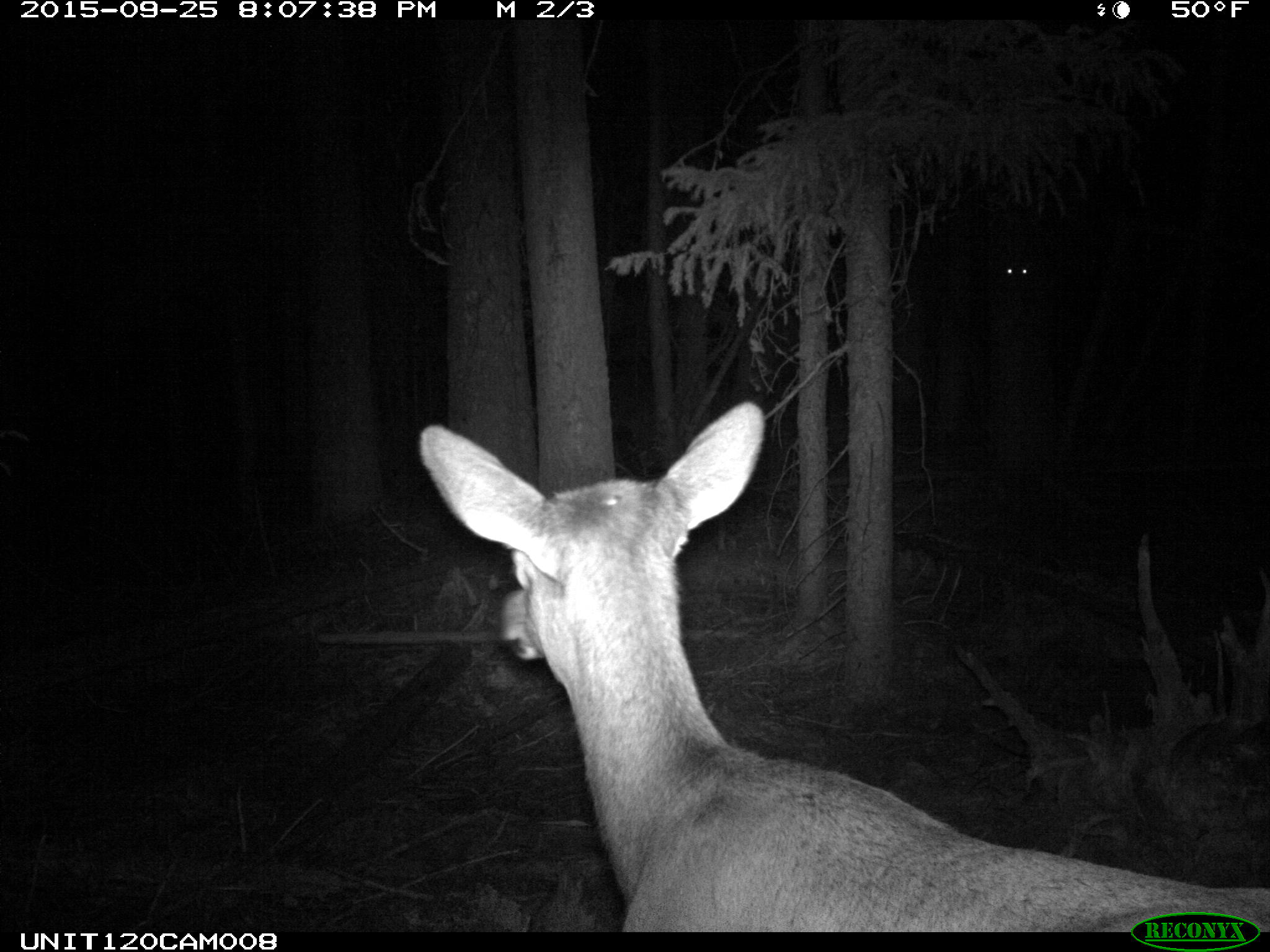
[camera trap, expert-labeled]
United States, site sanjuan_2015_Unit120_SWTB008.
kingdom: Animalia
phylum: Chordata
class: Mammalia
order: Artiodactyla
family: Cervidae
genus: Cervus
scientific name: Cervus elaphus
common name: red deer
Cervus elaphus (red deer).